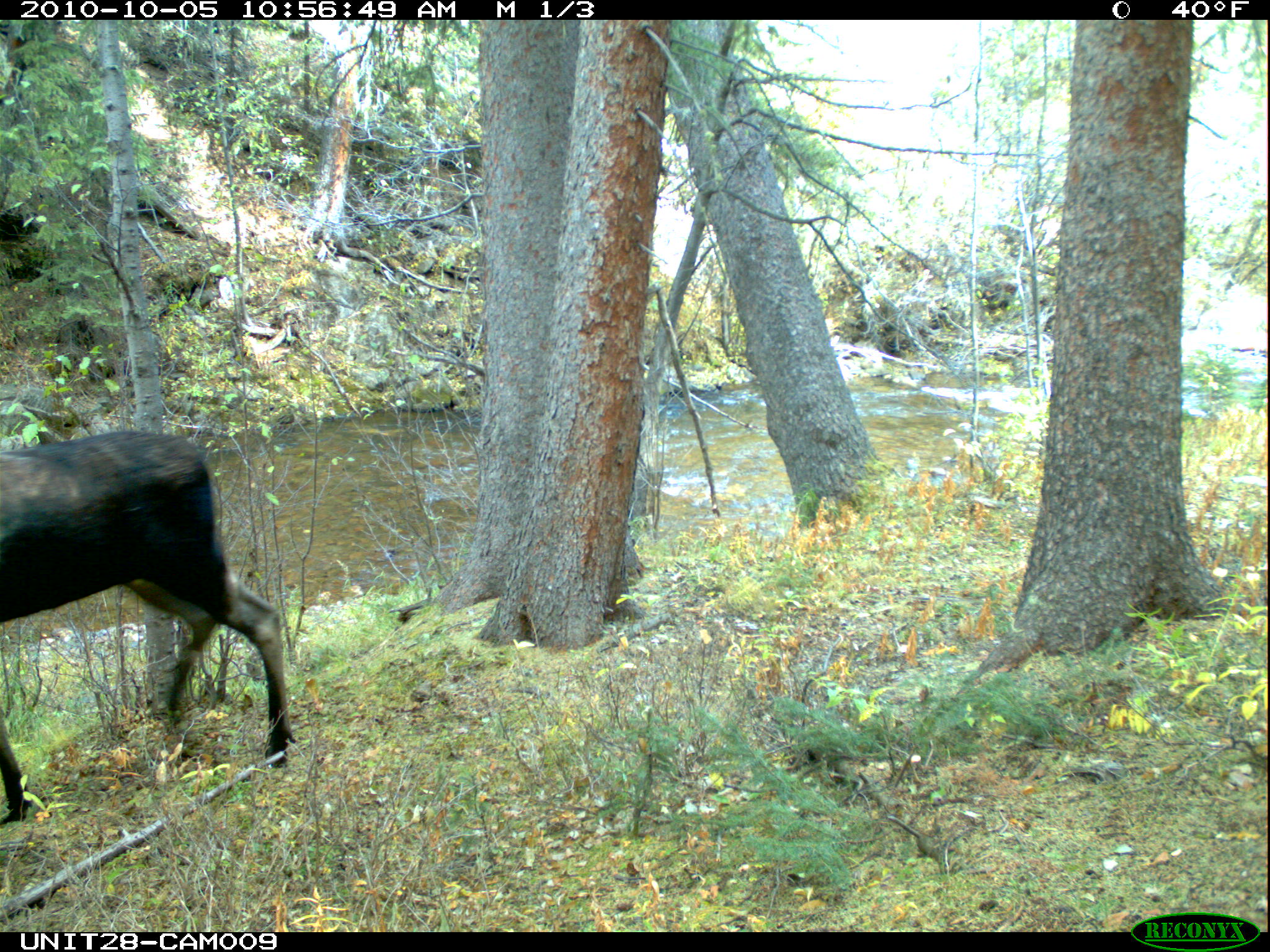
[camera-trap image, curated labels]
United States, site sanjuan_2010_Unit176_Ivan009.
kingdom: Animalia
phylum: Chordata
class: Mammalia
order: Artiodactyla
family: Cervidae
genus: Alces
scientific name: Alces alces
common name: moose